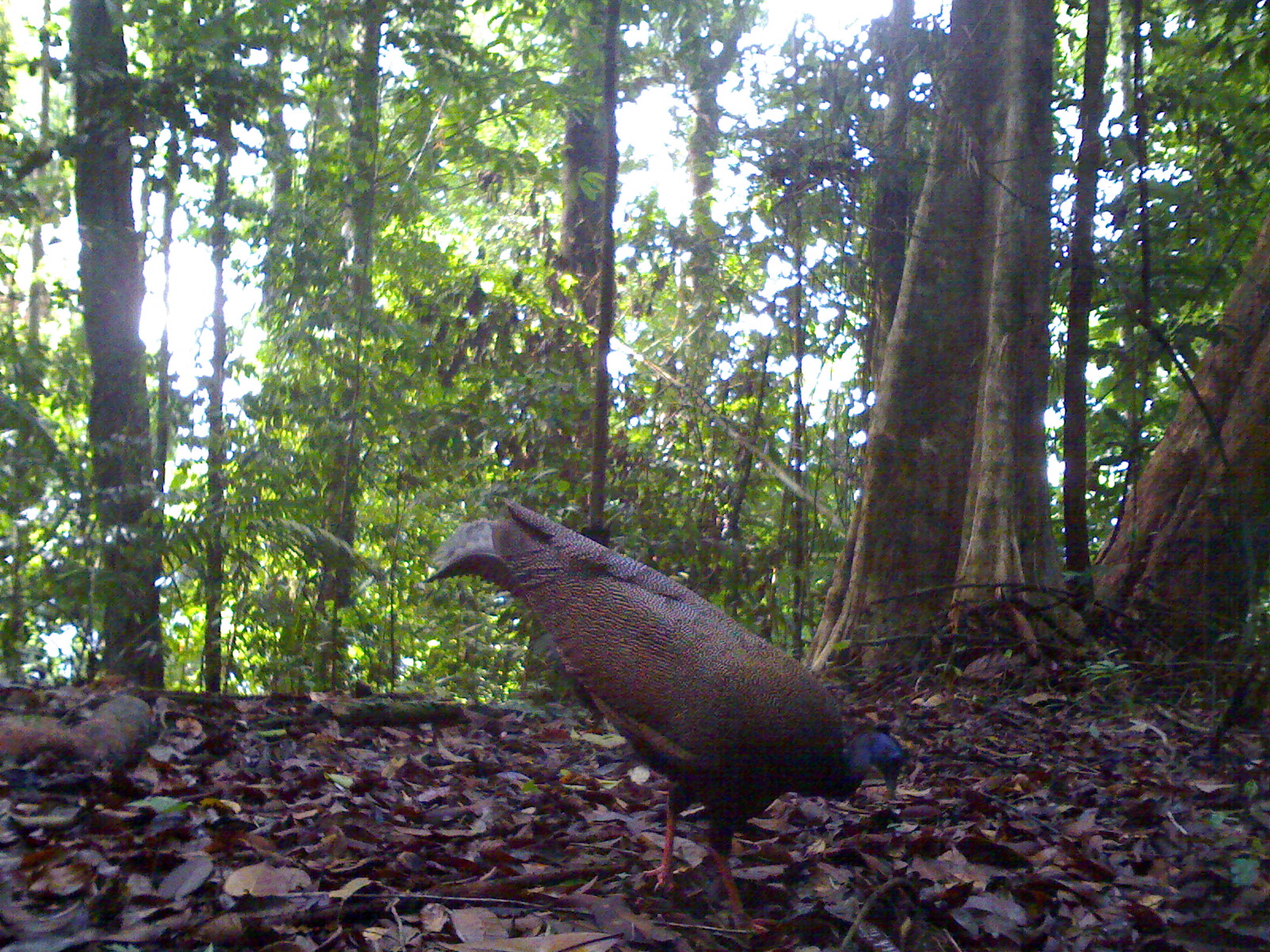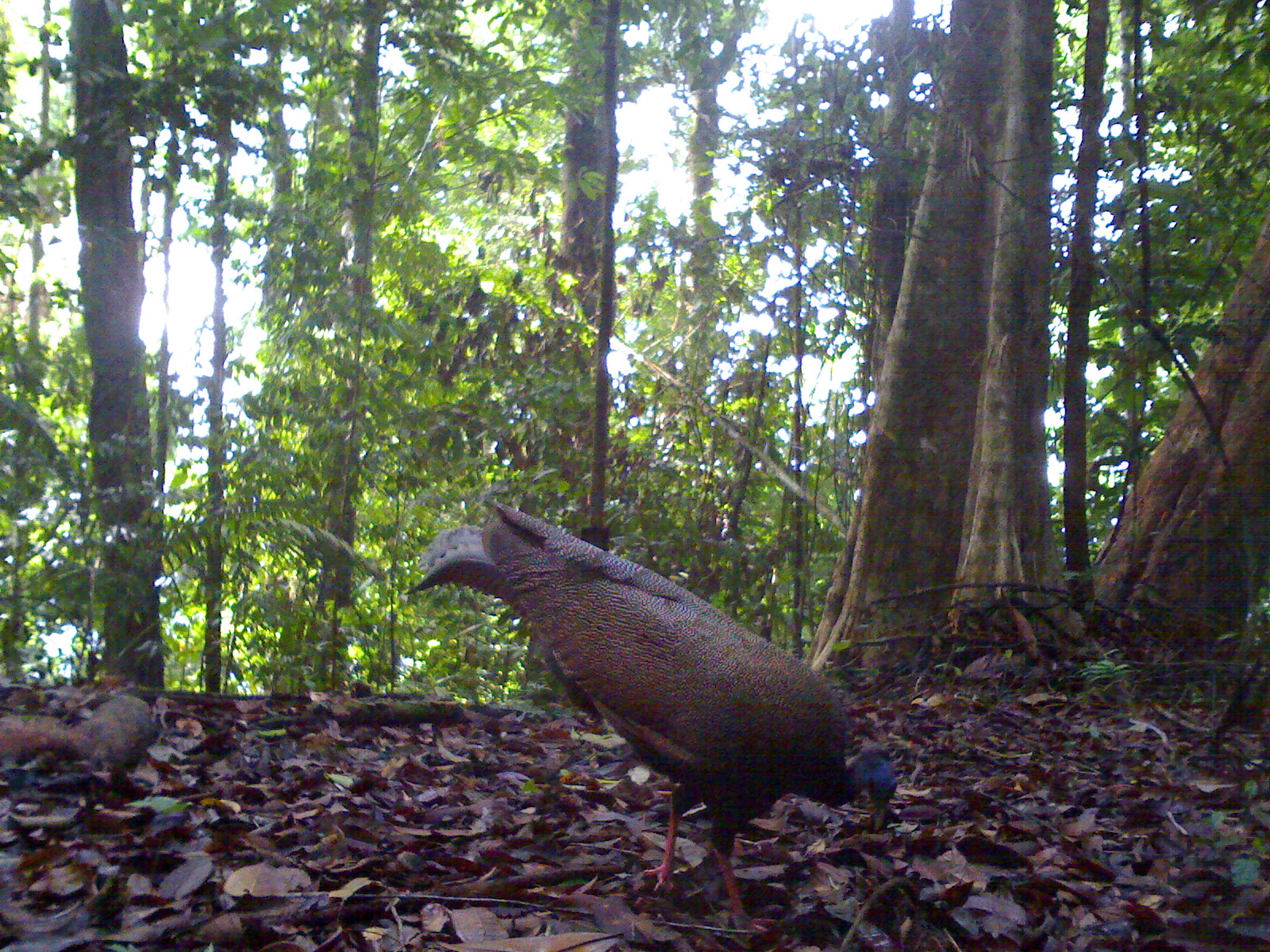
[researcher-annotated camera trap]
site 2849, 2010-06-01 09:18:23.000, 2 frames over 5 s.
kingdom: Animalia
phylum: Chordata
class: Aves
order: Galliformes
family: Phasianidae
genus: Argusianus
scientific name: Argusianus argus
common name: great argus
Argusianus argus (great argus), count 1.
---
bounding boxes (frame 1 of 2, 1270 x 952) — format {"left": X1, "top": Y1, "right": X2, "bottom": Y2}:
argusianus argus: {"left": 421, "top": 496, "right": 907, "bottom": 942}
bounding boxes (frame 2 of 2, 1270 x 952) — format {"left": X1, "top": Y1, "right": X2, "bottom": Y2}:
argusianus argus: {"left": 400, "top": 500, "right": 900, "bottom": 937}